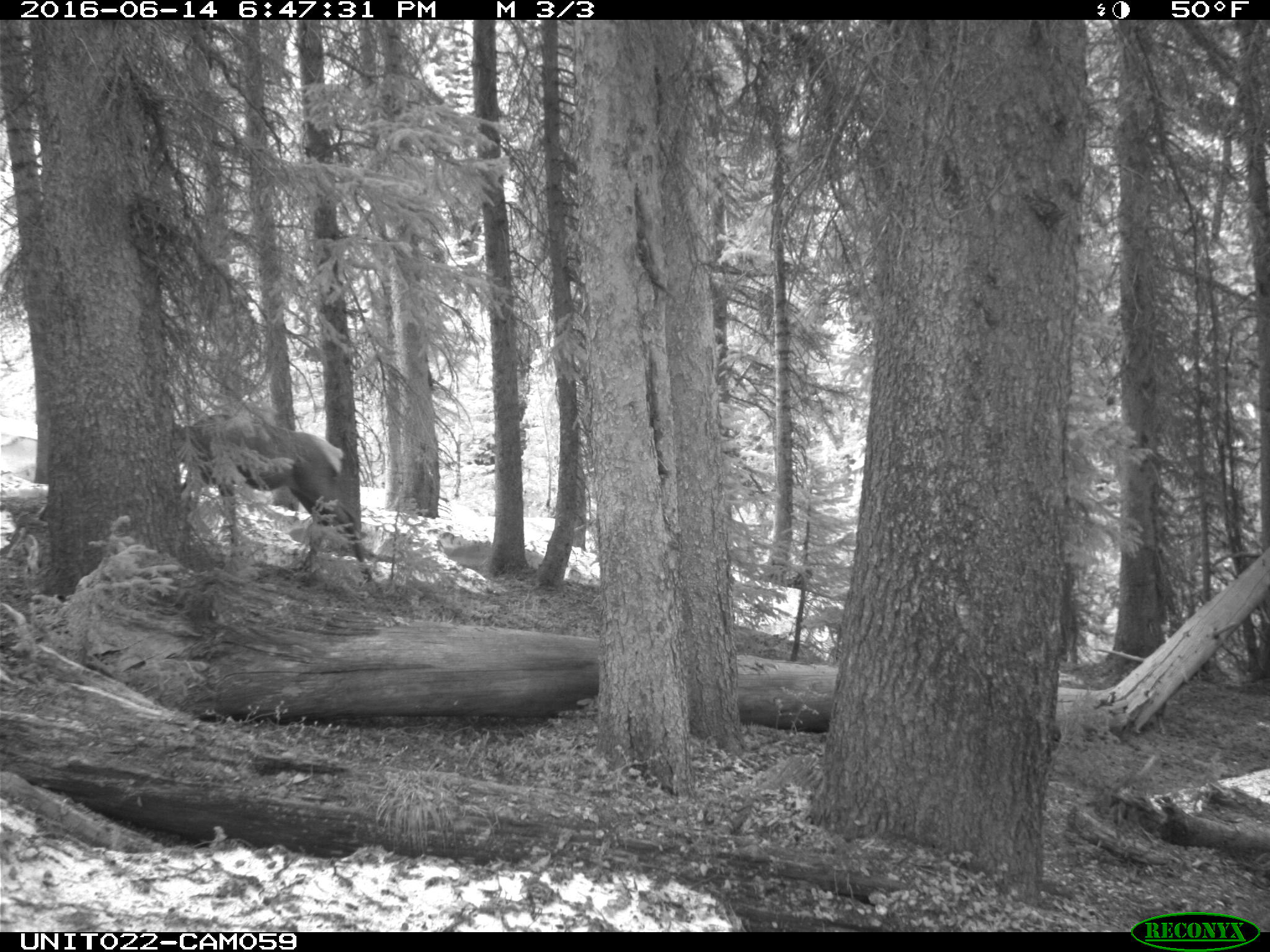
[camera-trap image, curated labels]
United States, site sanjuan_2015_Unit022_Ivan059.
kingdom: Animalia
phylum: Chordata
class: Mammalia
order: Artiodactyla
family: Cervidae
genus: Cervus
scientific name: Cervus elaphus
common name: red deer